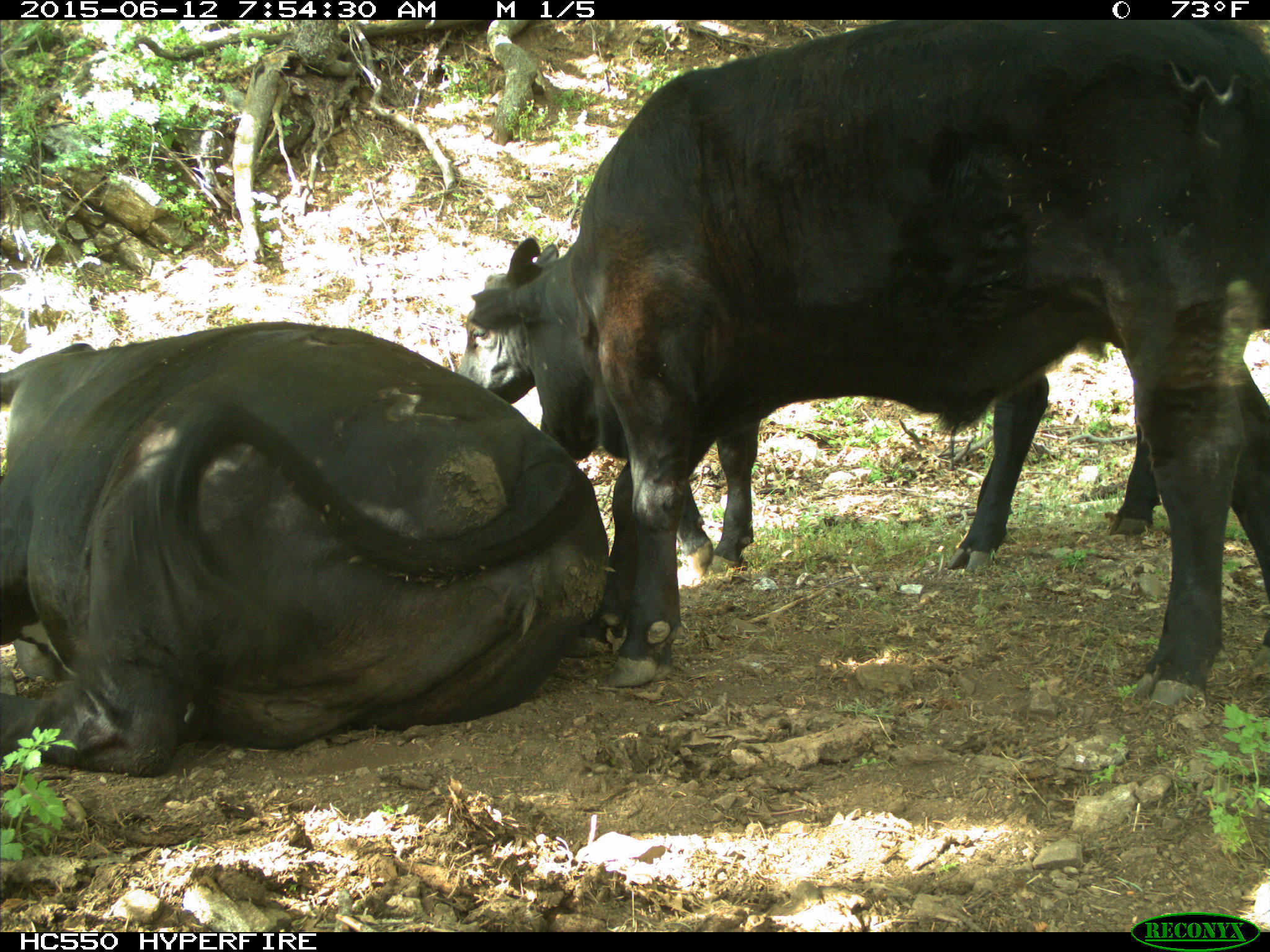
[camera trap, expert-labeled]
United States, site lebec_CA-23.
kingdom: Animalia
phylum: Chordata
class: Mammalia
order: Artiodactyla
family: Bovidae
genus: Bos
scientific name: Bos taurus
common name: domestic cow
Bos taurus (domestic cow).